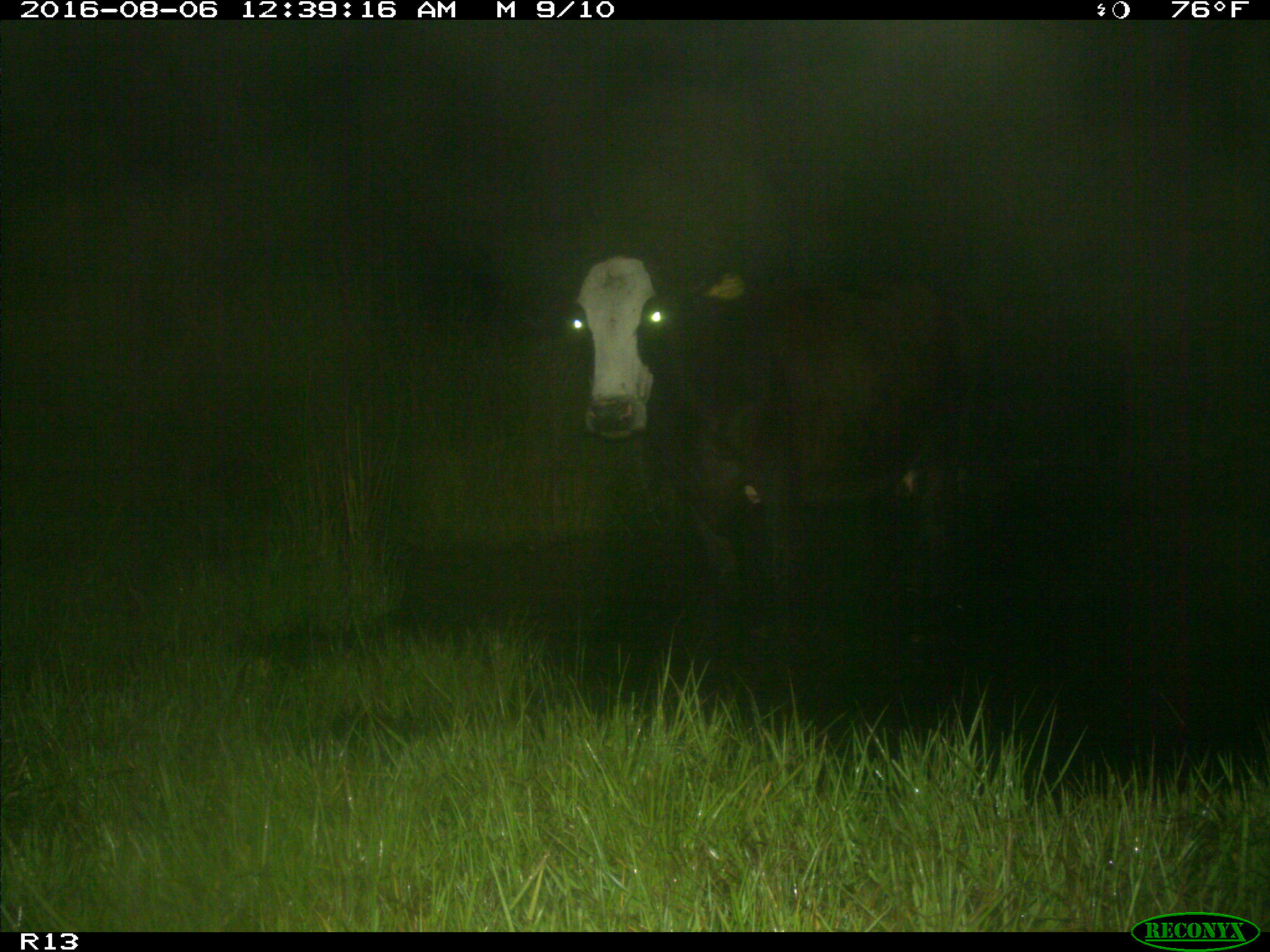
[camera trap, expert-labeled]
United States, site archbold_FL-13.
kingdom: Animalia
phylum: Chordata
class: Mammalia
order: Artiodactyla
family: Bovidae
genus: Bos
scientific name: Bos taurus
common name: domestic cow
Bos taurus (domestic cow).